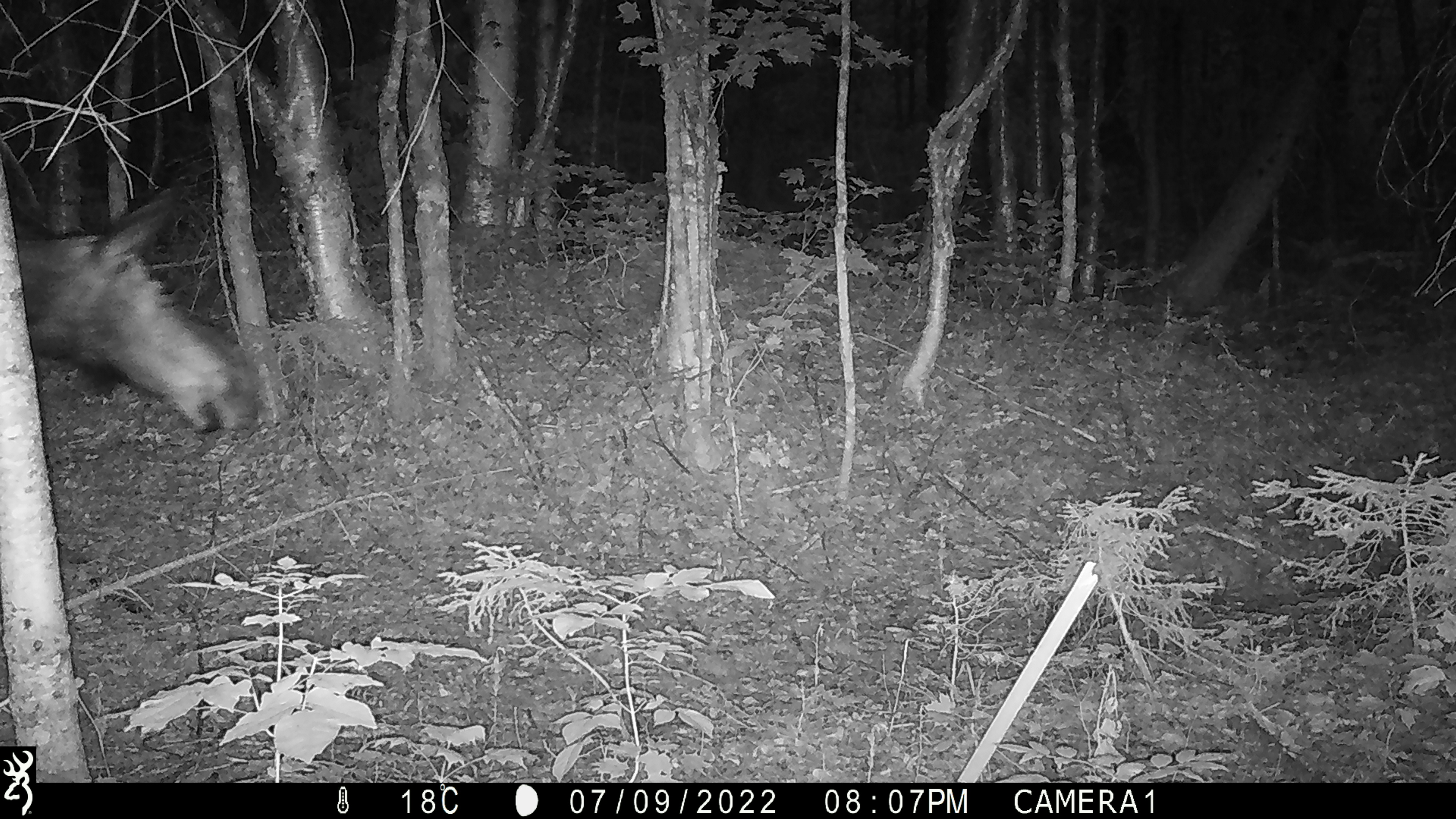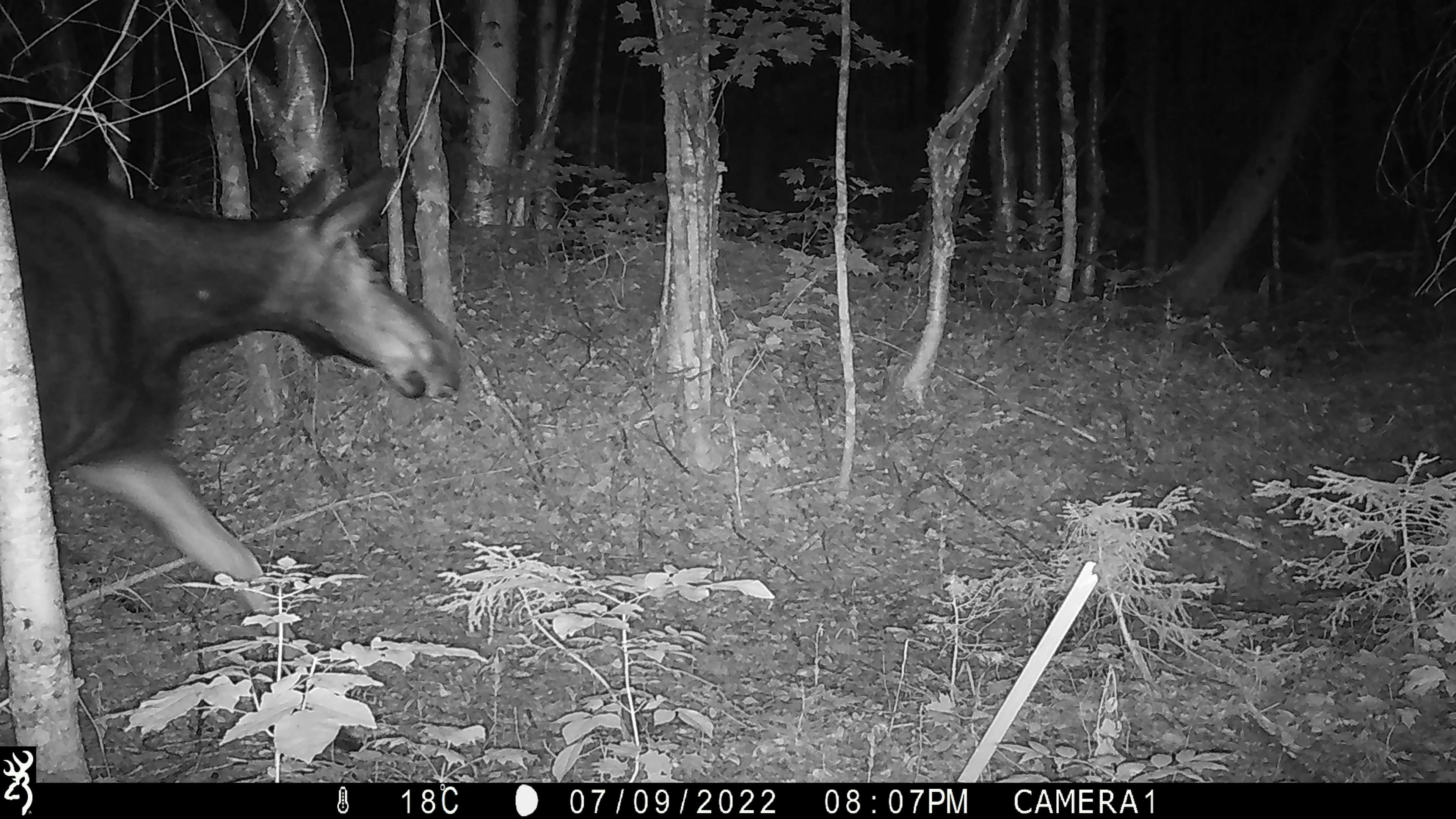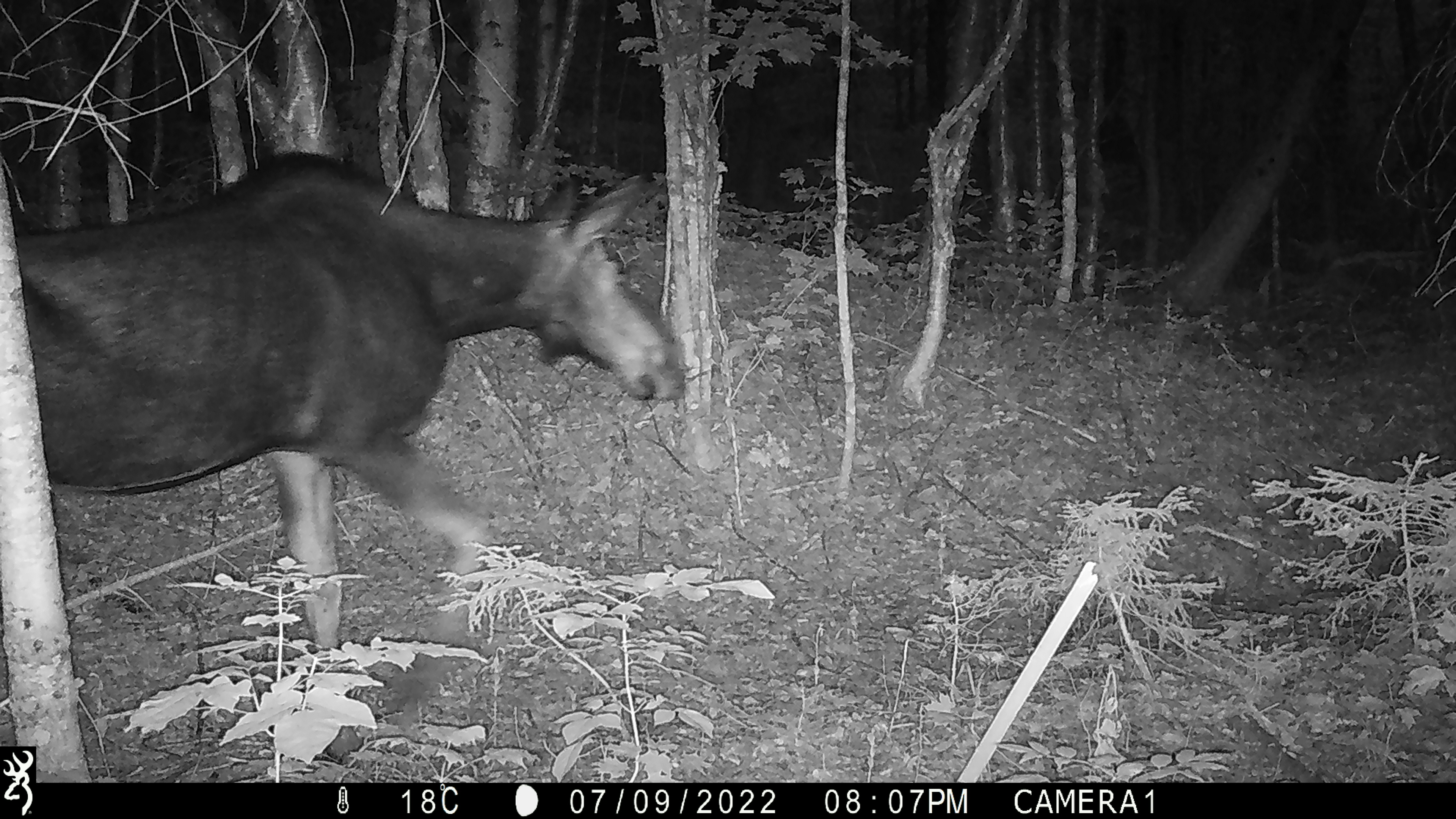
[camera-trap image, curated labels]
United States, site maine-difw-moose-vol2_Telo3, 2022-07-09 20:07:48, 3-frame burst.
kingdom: Animalia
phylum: Chordata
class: Mammalia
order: Artiodactyla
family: Cervidae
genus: Alces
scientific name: Alces alces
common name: moose